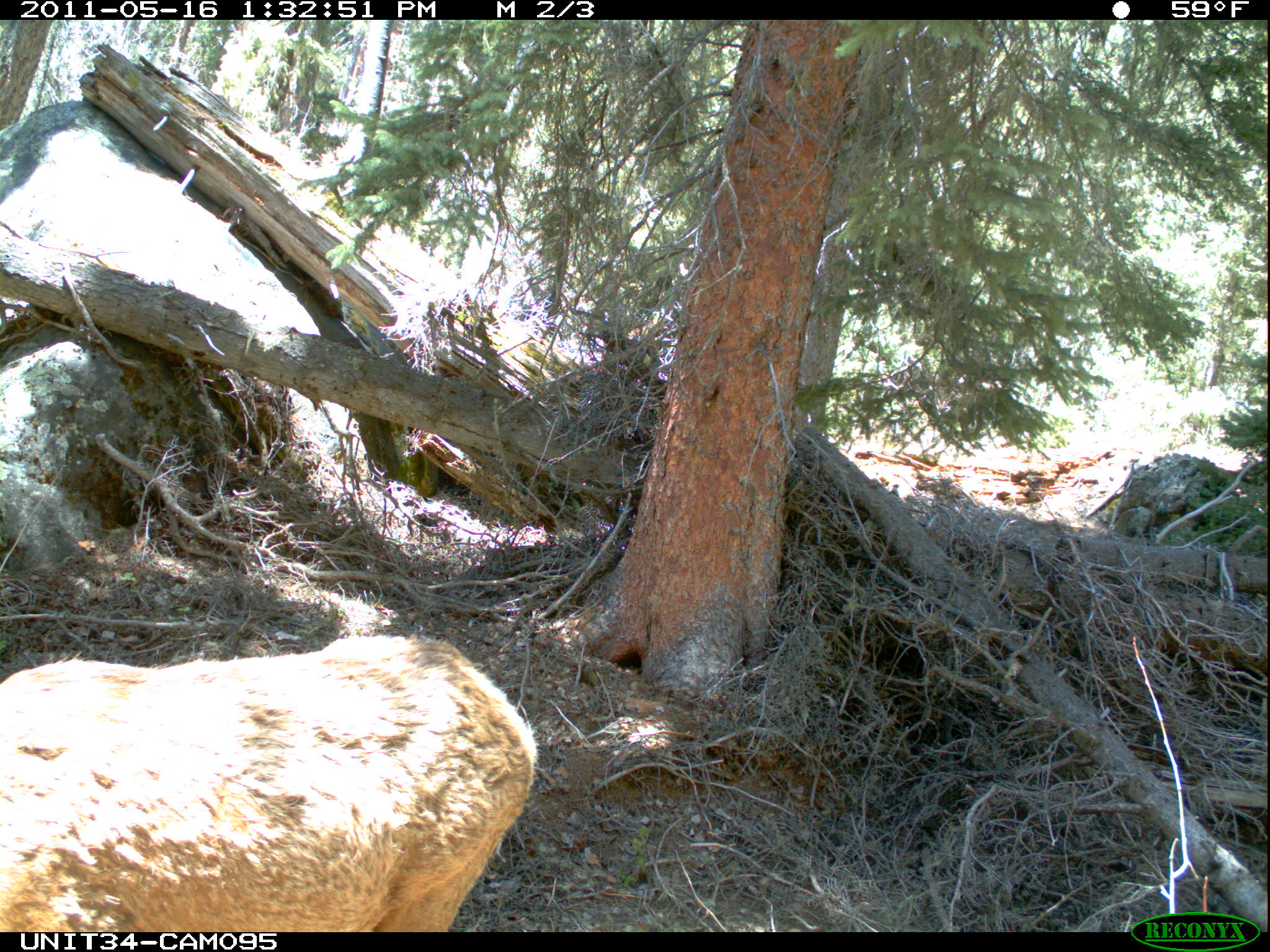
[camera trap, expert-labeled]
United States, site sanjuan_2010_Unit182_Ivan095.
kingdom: Animalia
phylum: Chordata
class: Mammalia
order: Artiodactyla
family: Cervidae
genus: Cervus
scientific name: Cervus elaphus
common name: red deer